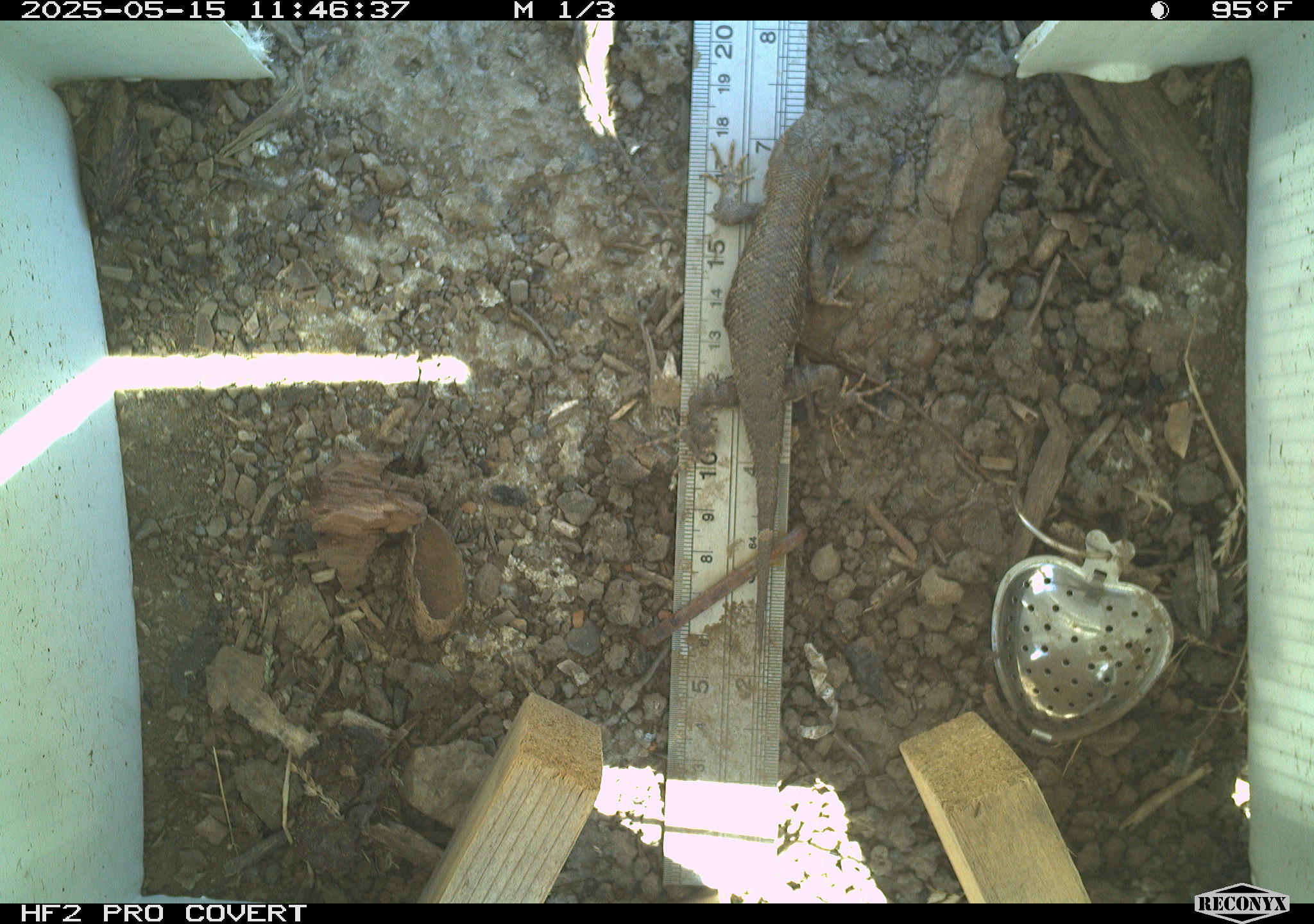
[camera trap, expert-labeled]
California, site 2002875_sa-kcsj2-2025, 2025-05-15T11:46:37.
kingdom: Animalia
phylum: Chordata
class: Reptilia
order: Squamata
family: Phrynosomatidae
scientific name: Phrynosomatidae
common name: north american spiny lizards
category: sceloporus/uta species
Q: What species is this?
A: Sceloporus/uta species (north american spiny lizards) (Phrynosomatidae).